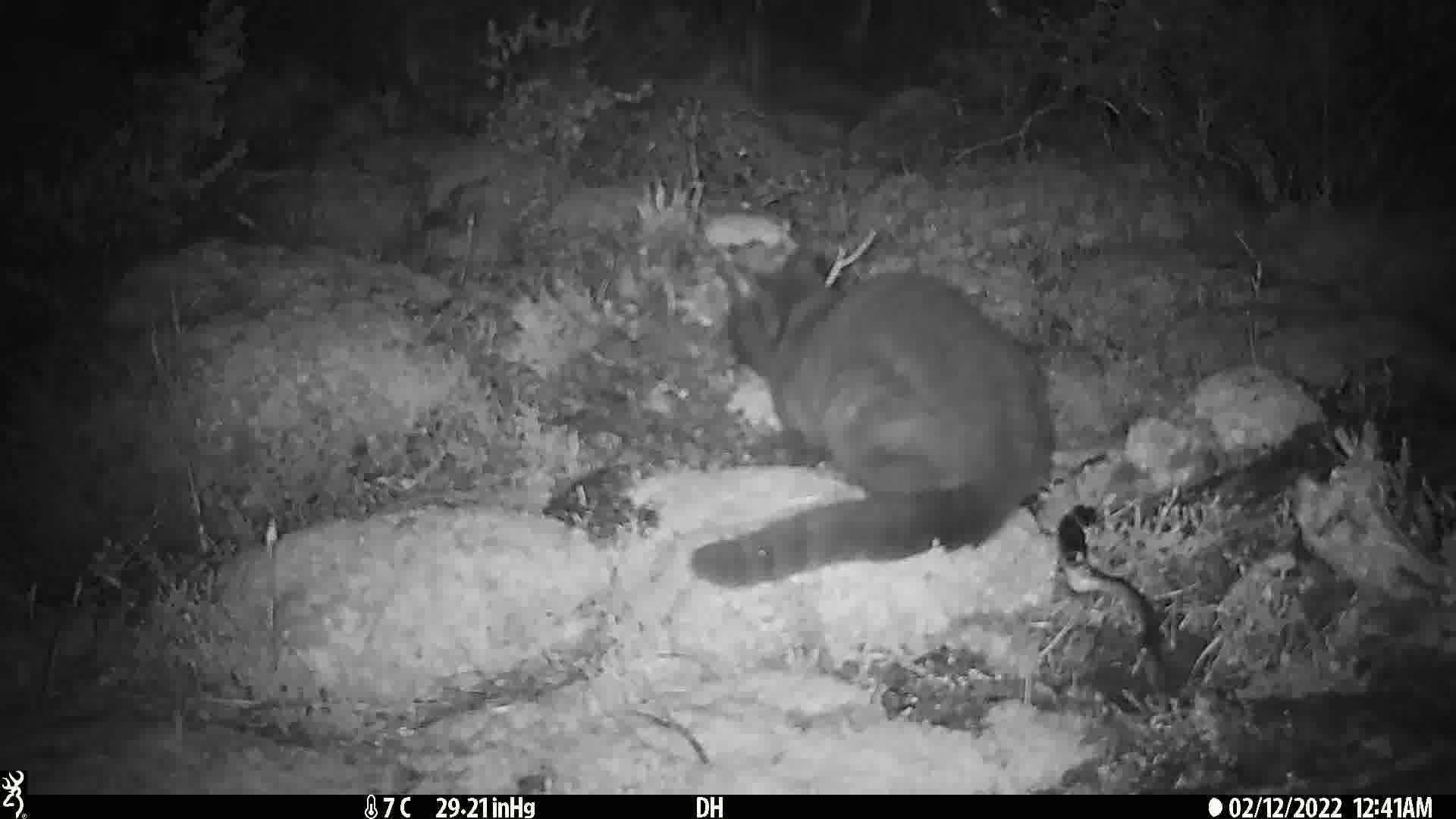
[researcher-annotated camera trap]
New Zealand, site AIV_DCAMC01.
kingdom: Animalia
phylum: Chordata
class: Mammalia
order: Carnivora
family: Felidae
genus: Felis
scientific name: Felis catus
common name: domestic cat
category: cat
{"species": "cat (domestic cat) (Felis catus)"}